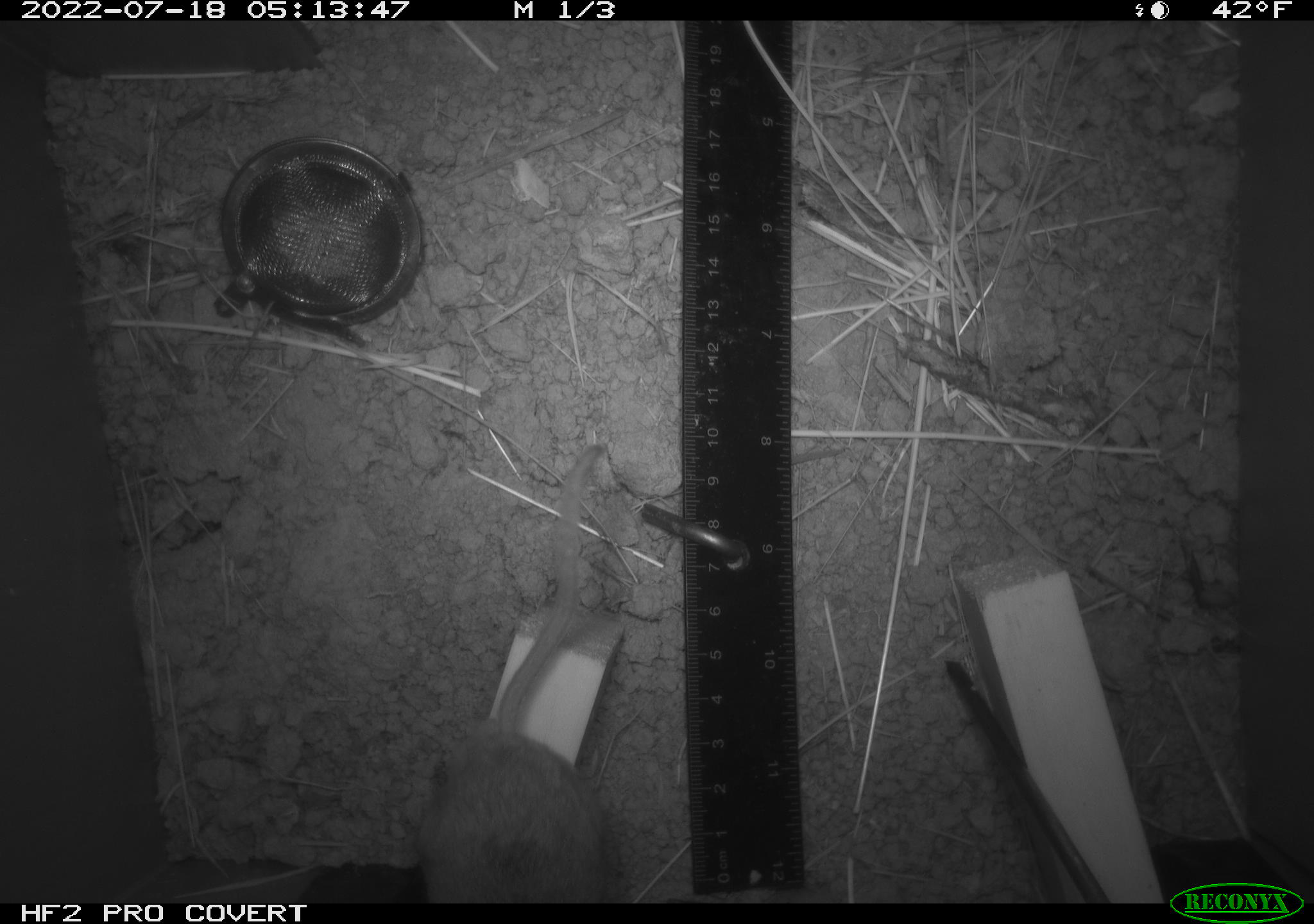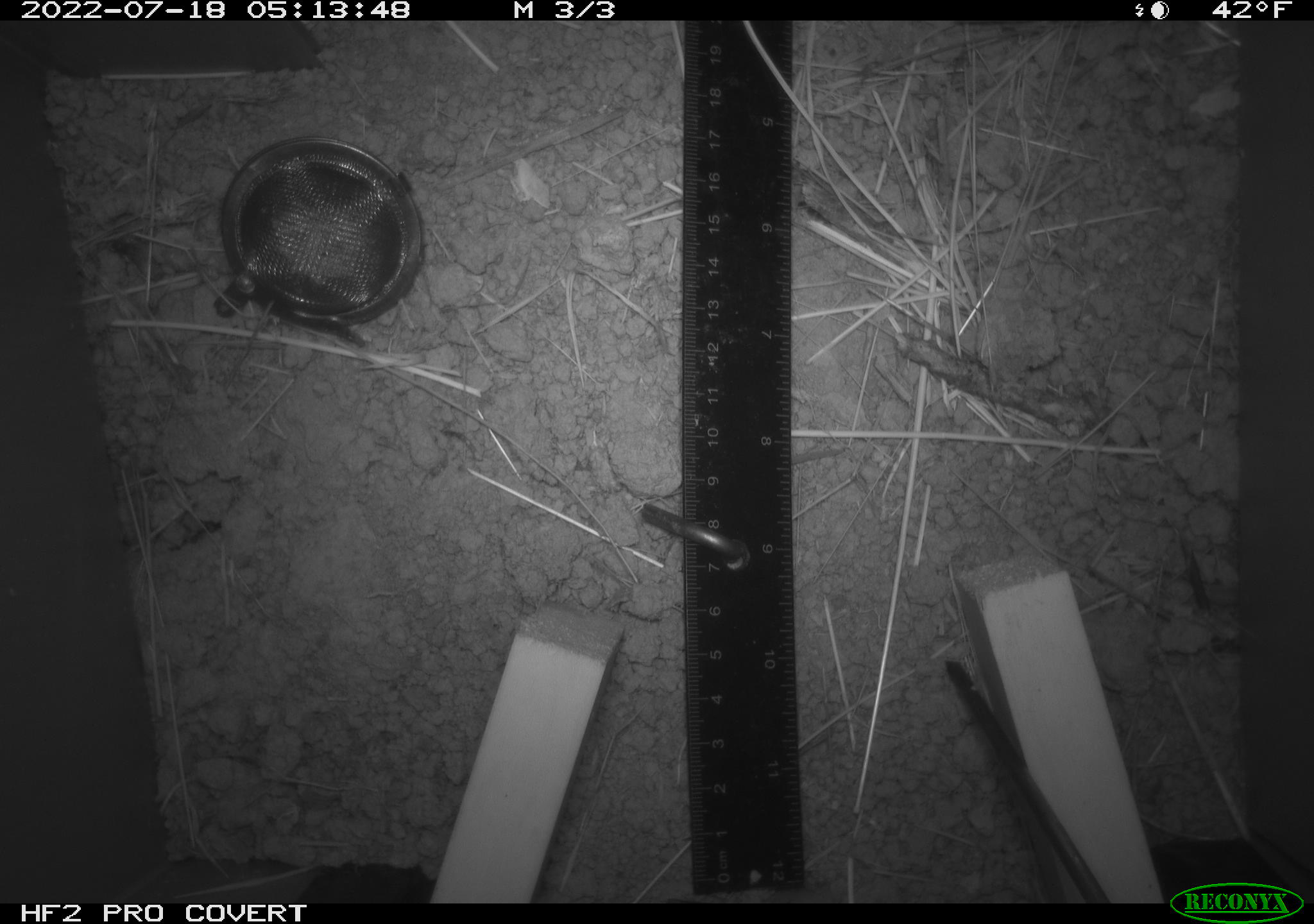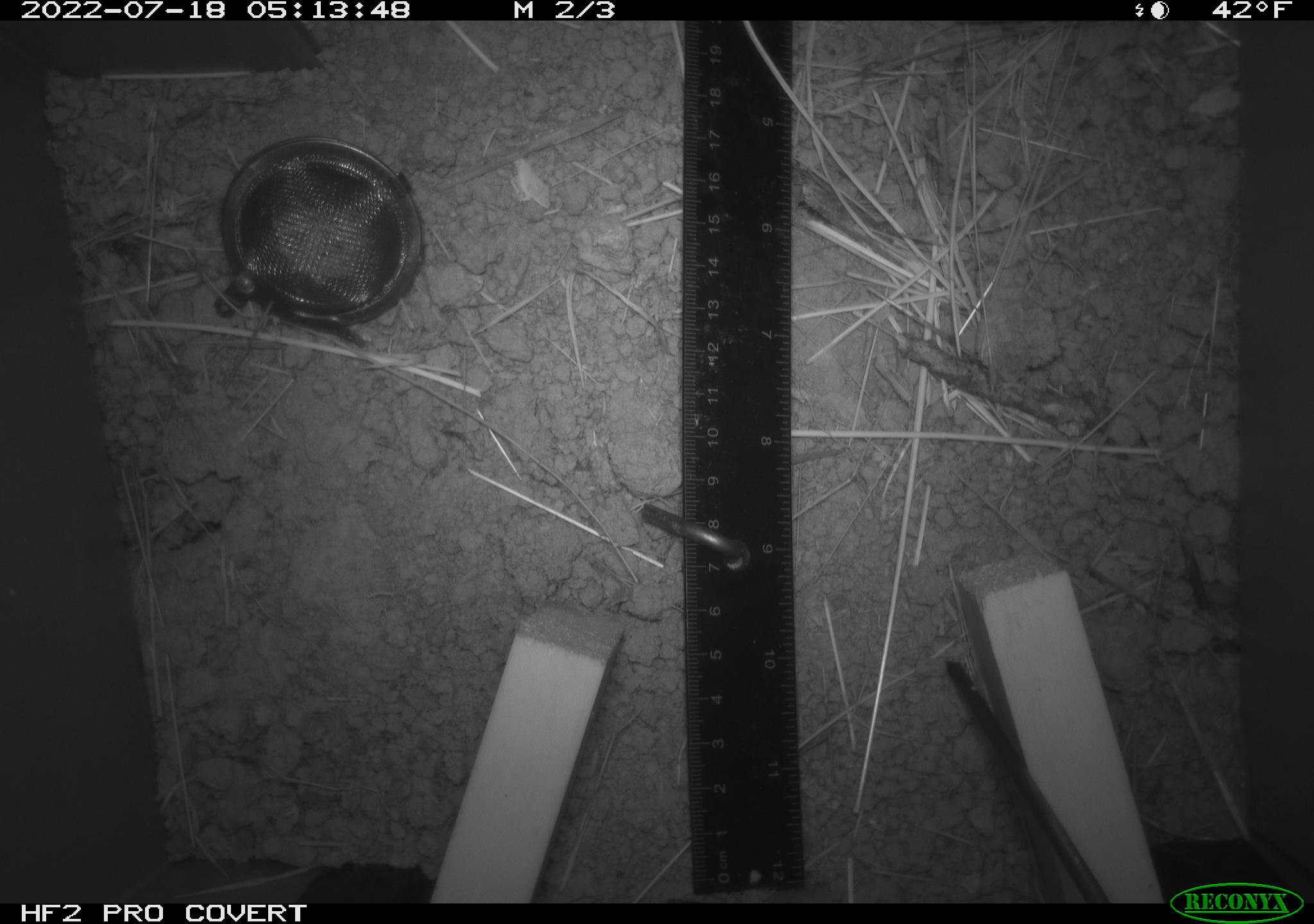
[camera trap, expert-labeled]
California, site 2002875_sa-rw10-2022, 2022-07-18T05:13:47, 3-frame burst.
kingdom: Animalia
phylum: Chordata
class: Mammalia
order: Rodentia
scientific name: Rodentia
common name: mouse species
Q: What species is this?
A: Mouse species (Rodentia).